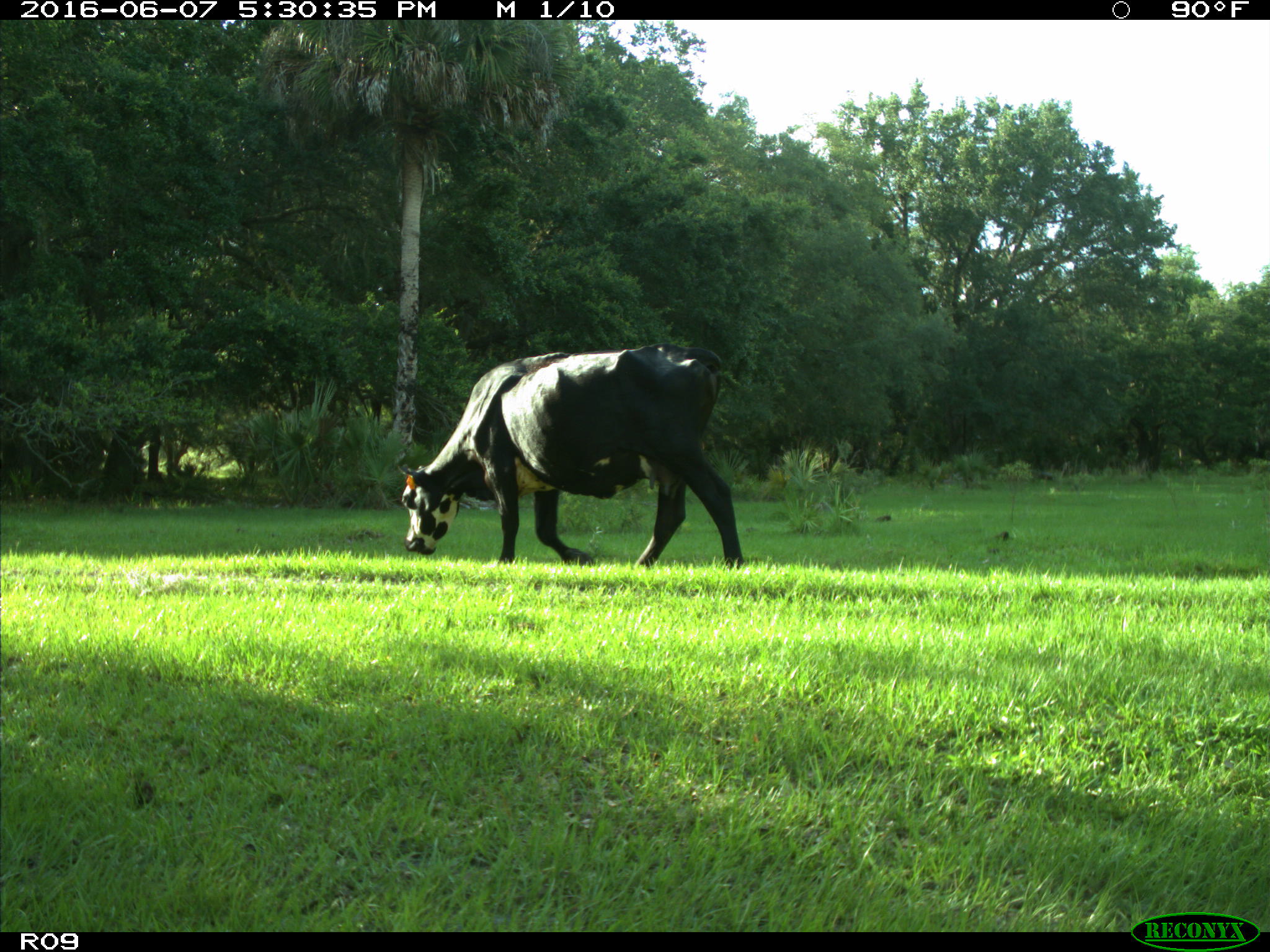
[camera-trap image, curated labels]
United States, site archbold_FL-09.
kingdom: Animalia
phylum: Chordata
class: Mammalia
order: Artiodactyla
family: Bovidae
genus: Bos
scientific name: Bos taurus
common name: domestic cow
Bos taurus (domestic cow).